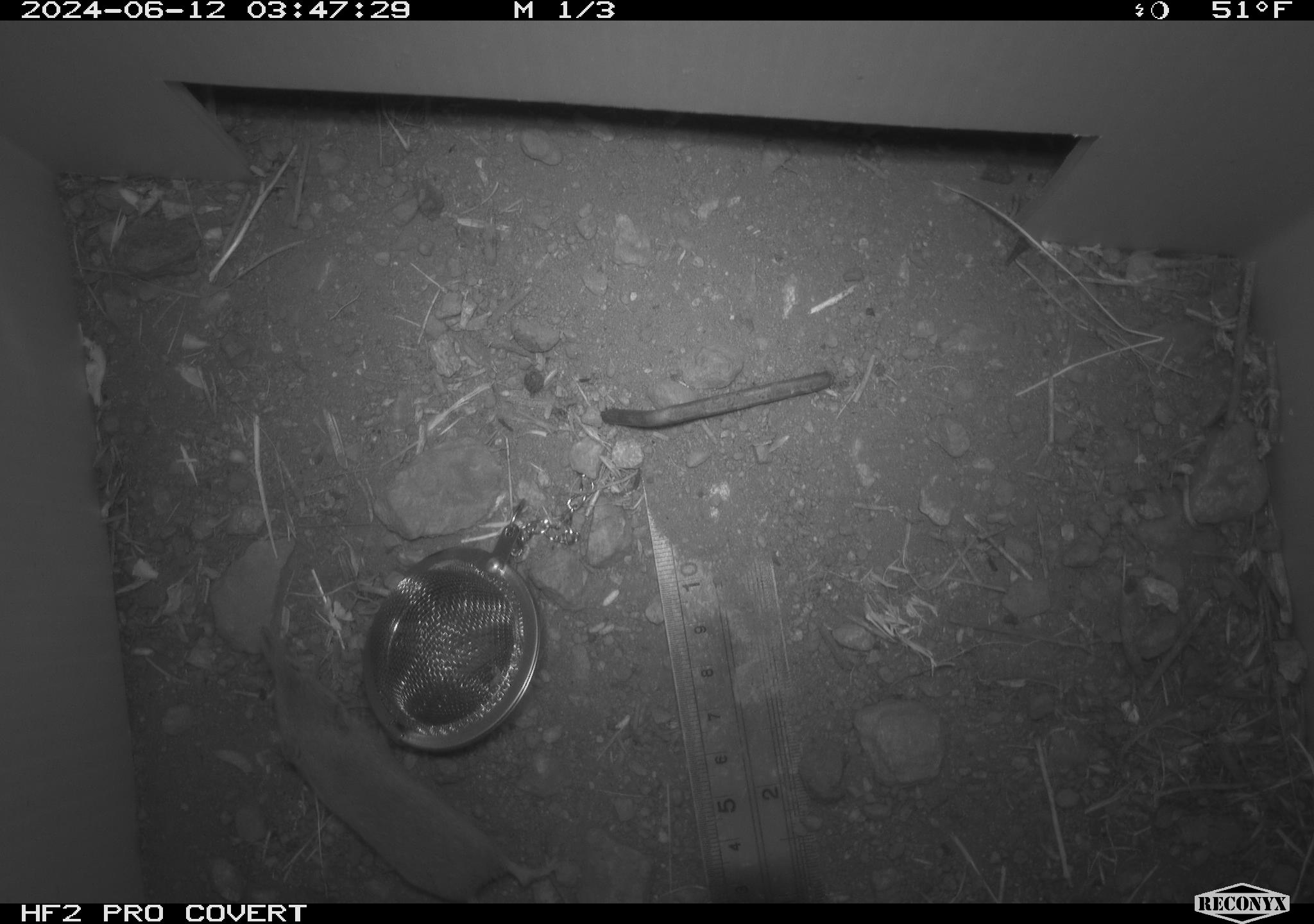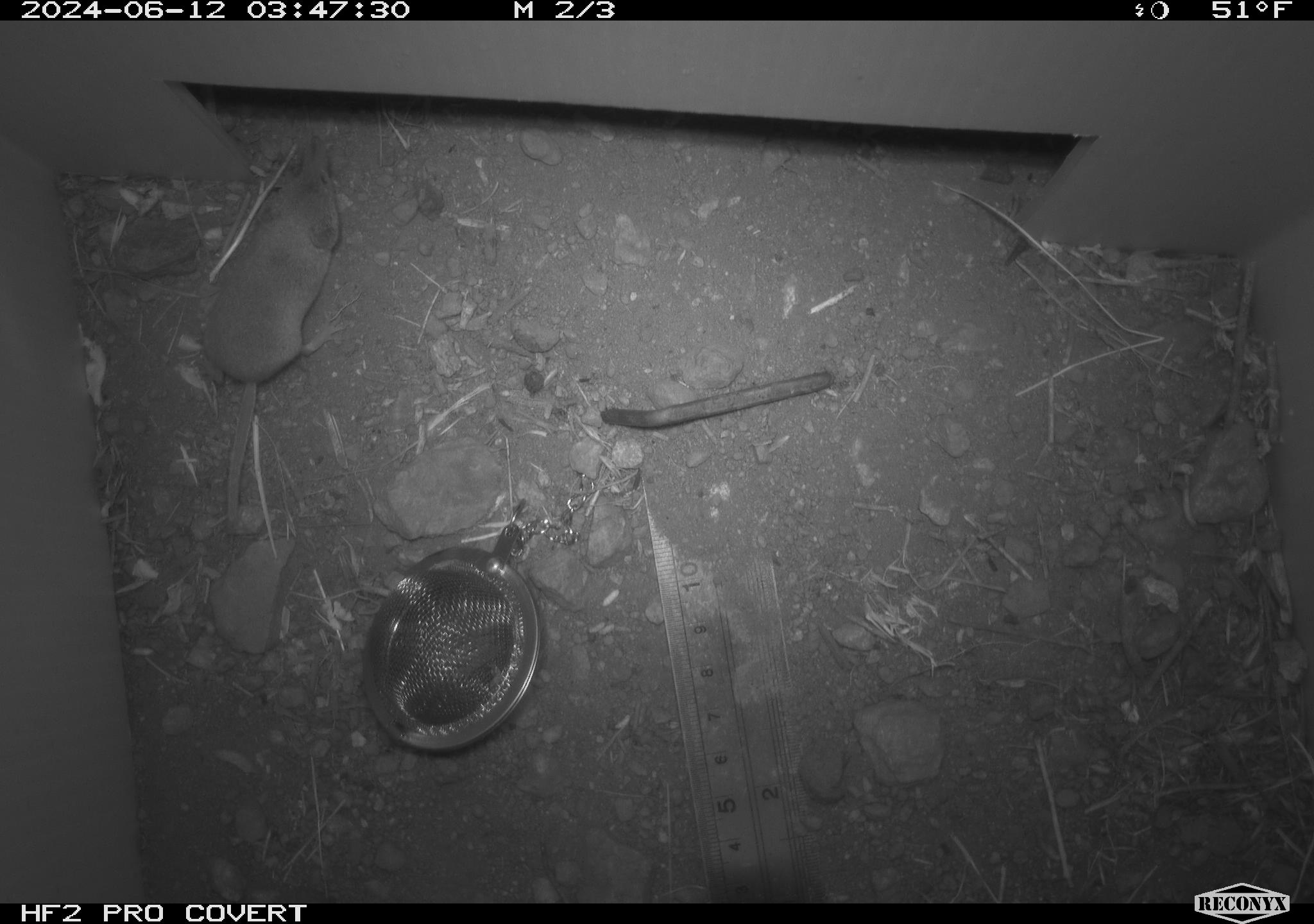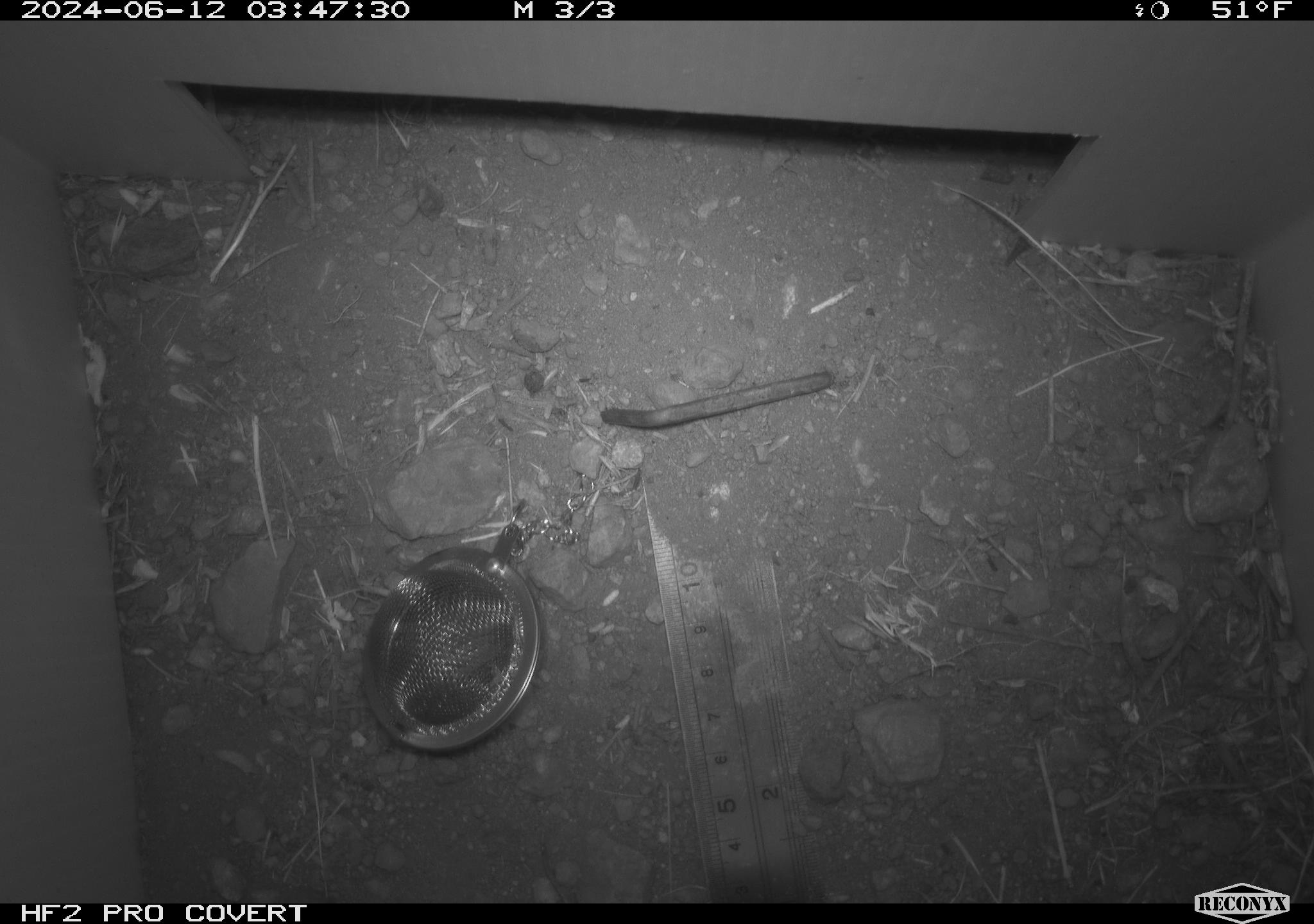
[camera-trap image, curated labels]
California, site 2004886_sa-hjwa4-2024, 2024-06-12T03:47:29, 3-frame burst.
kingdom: Animalia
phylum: Chordata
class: Mammalia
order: Eulipotyphla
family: Soricidae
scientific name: Soricidae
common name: shrews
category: soricidae family